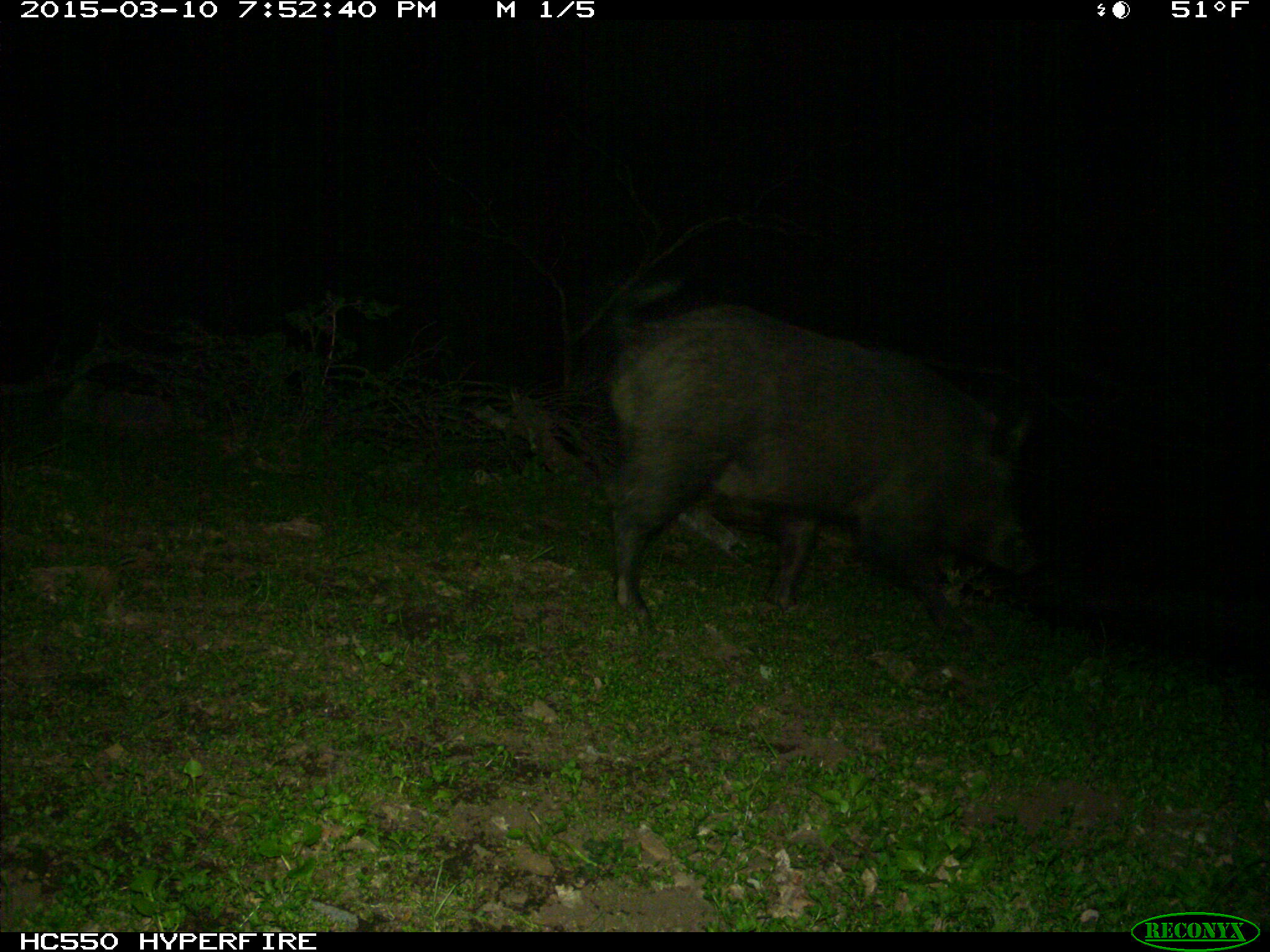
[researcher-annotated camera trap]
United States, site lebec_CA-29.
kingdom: Animalia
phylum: Chordata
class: Mammalia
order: Artiodactyla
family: Suidae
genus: Sus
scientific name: Sus scrofa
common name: wild boar